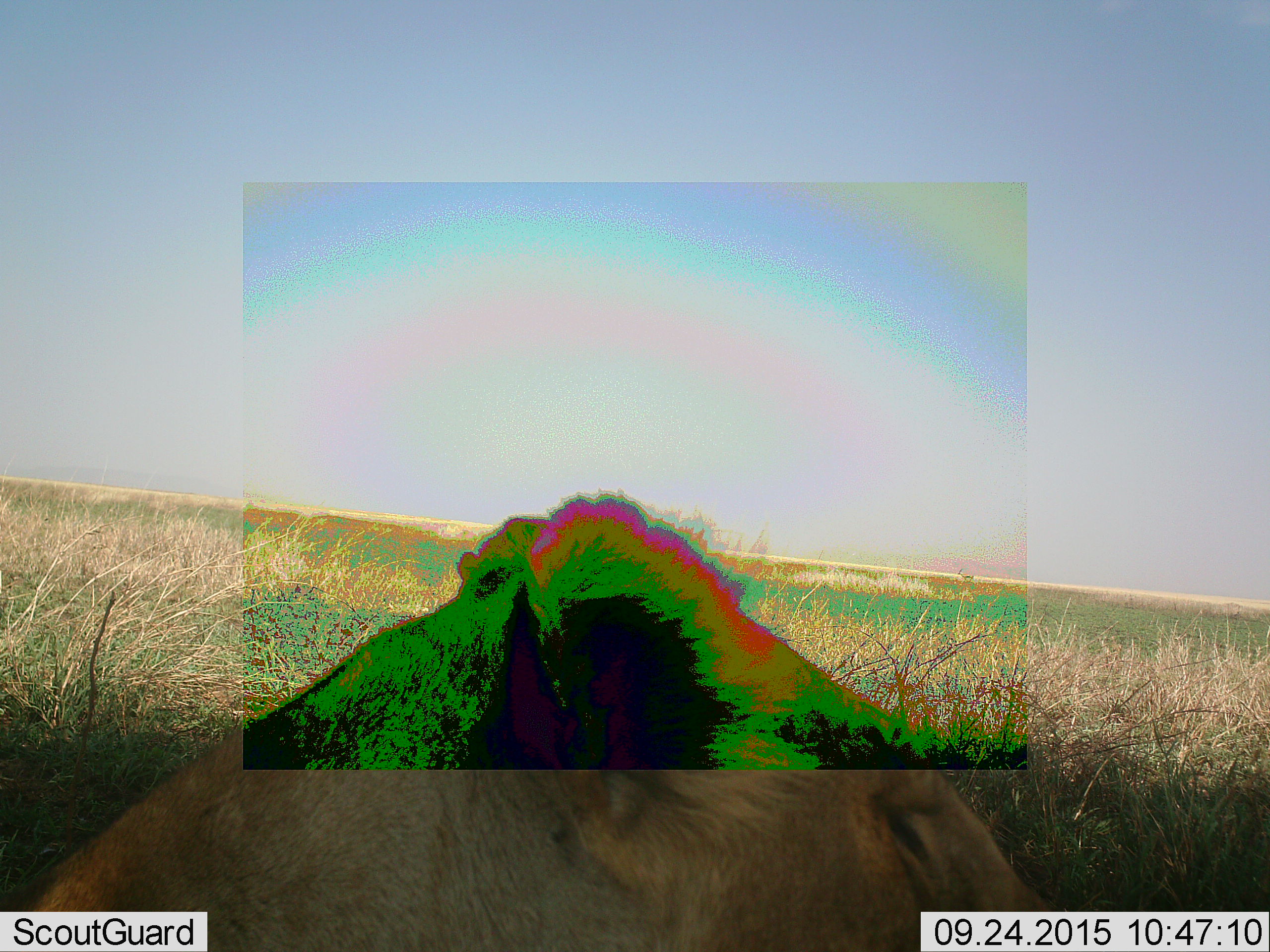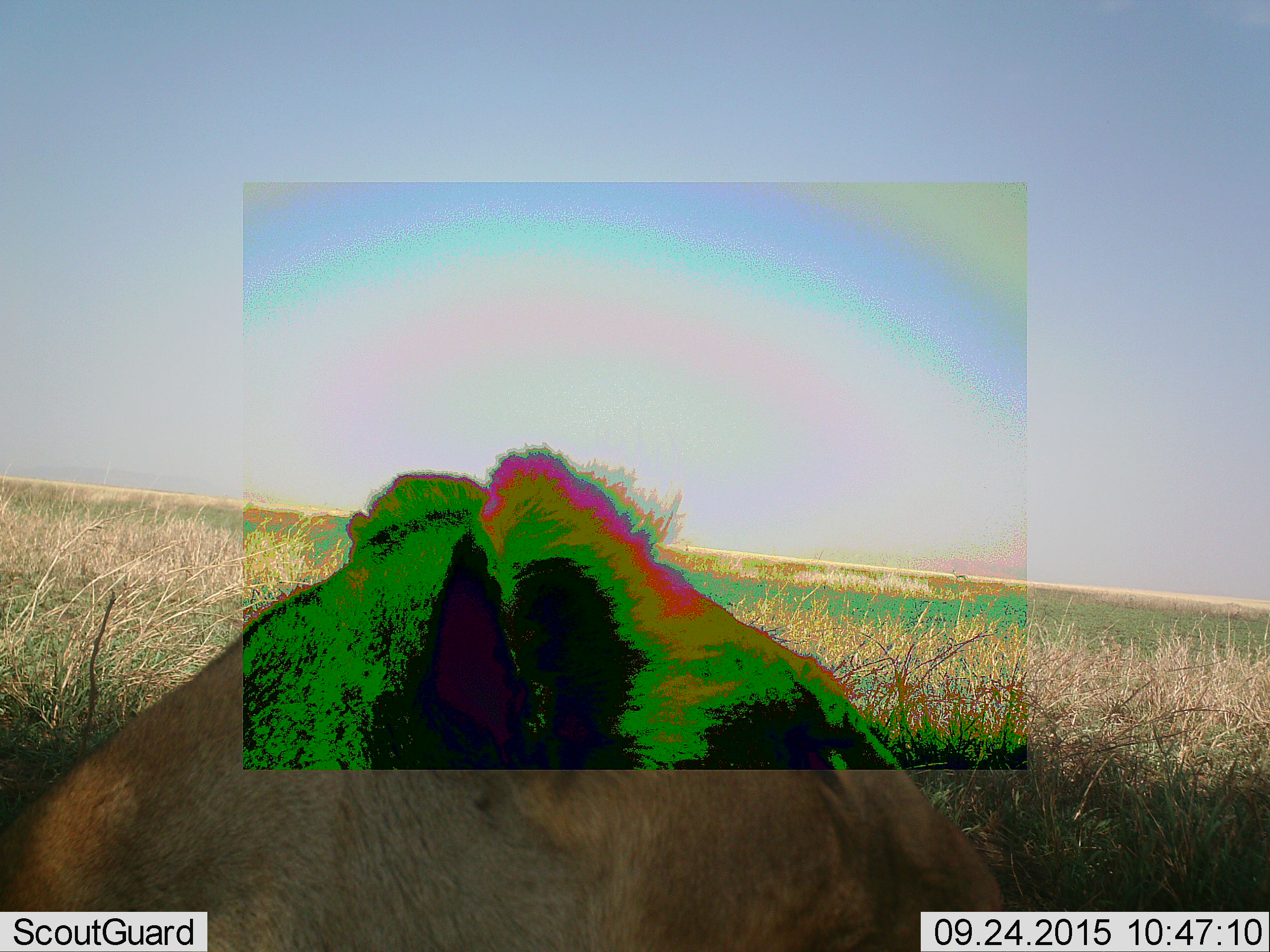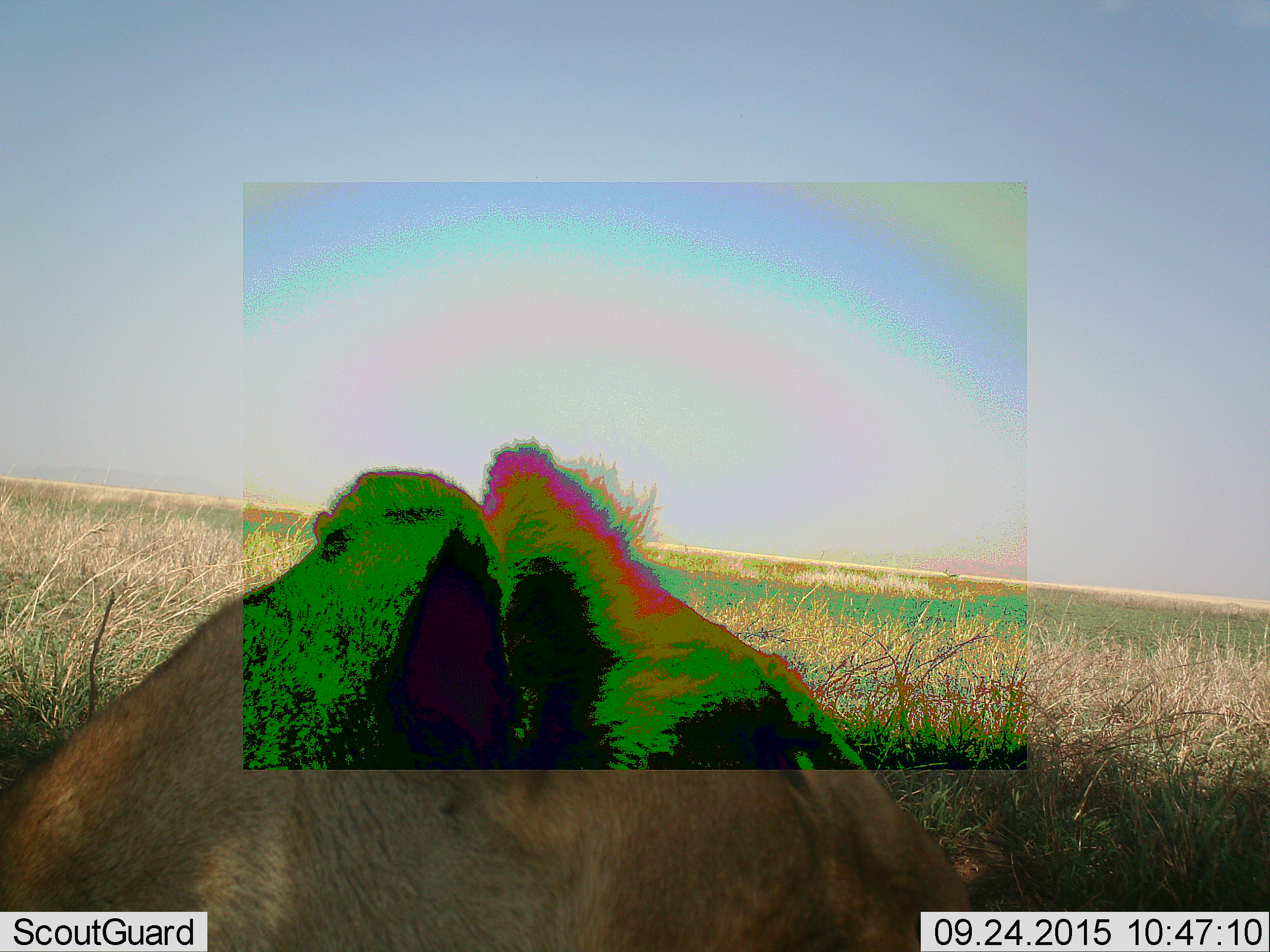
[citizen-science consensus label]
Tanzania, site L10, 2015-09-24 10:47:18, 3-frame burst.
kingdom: Animalia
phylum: Chordata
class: Mammalia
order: Carnivora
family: Felidae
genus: Panthera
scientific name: Panthera leo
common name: lion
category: lionfemale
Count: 1.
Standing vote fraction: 12%.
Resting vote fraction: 75%.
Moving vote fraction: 25%.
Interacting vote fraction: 0%.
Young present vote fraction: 0%.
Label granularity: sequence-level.